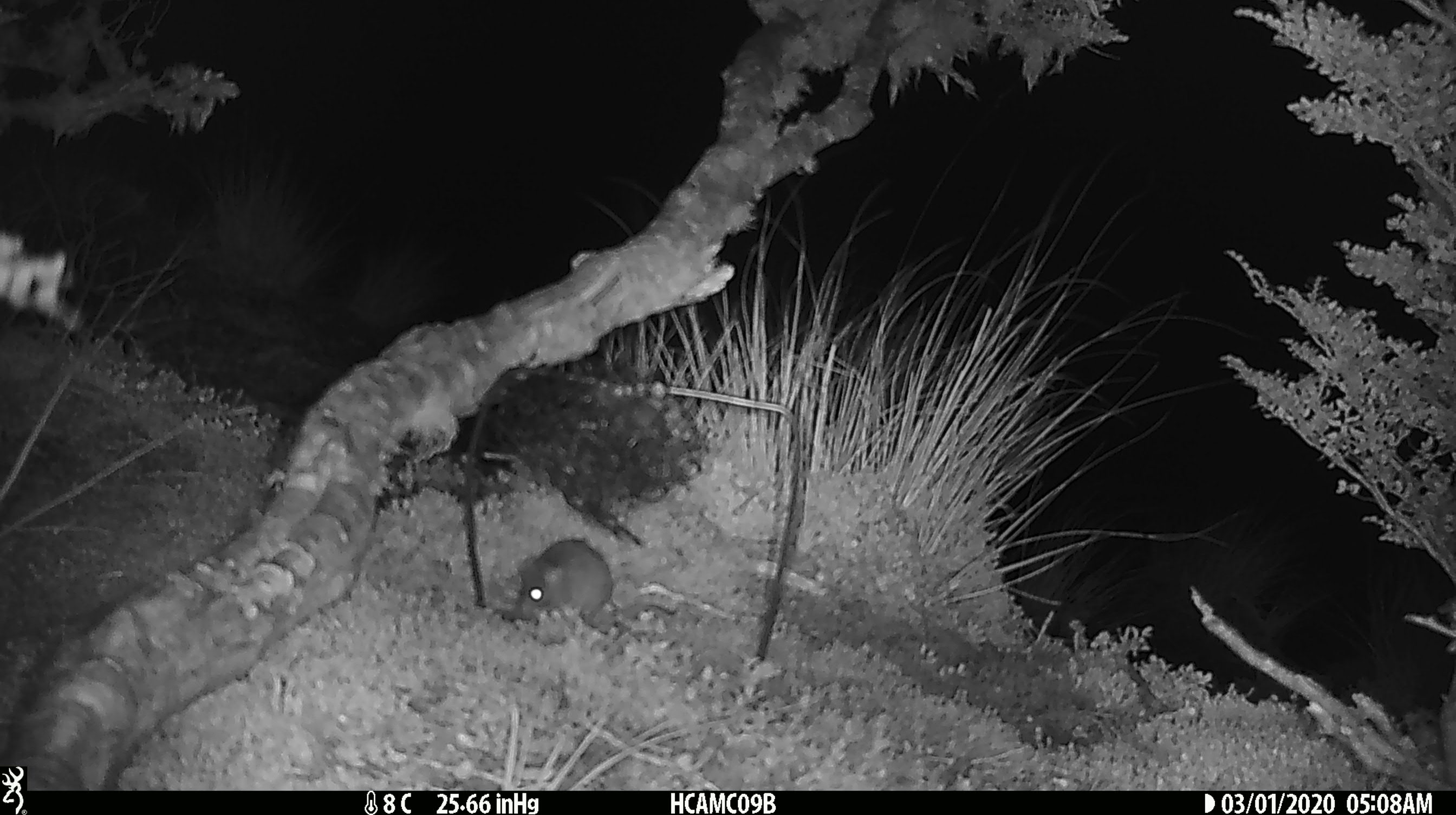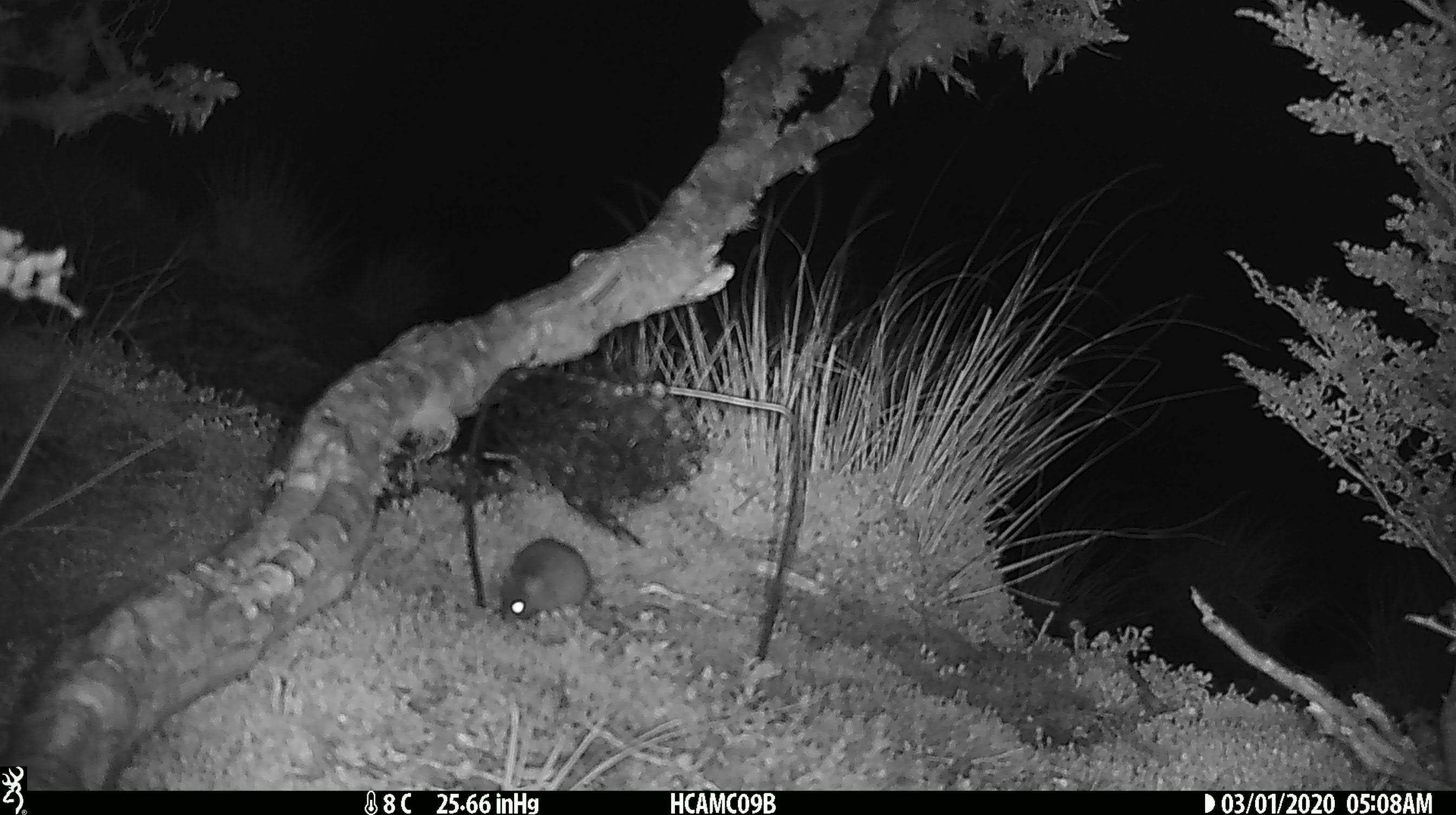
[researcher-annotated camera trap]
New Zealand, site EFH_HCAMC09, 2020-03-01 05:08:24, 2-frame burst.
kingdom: Animalia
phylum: Chordata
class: Mammalia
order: Rodentia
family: Muridae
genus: Mus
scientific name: Mus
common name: mouse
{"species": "mouse (Mus)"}